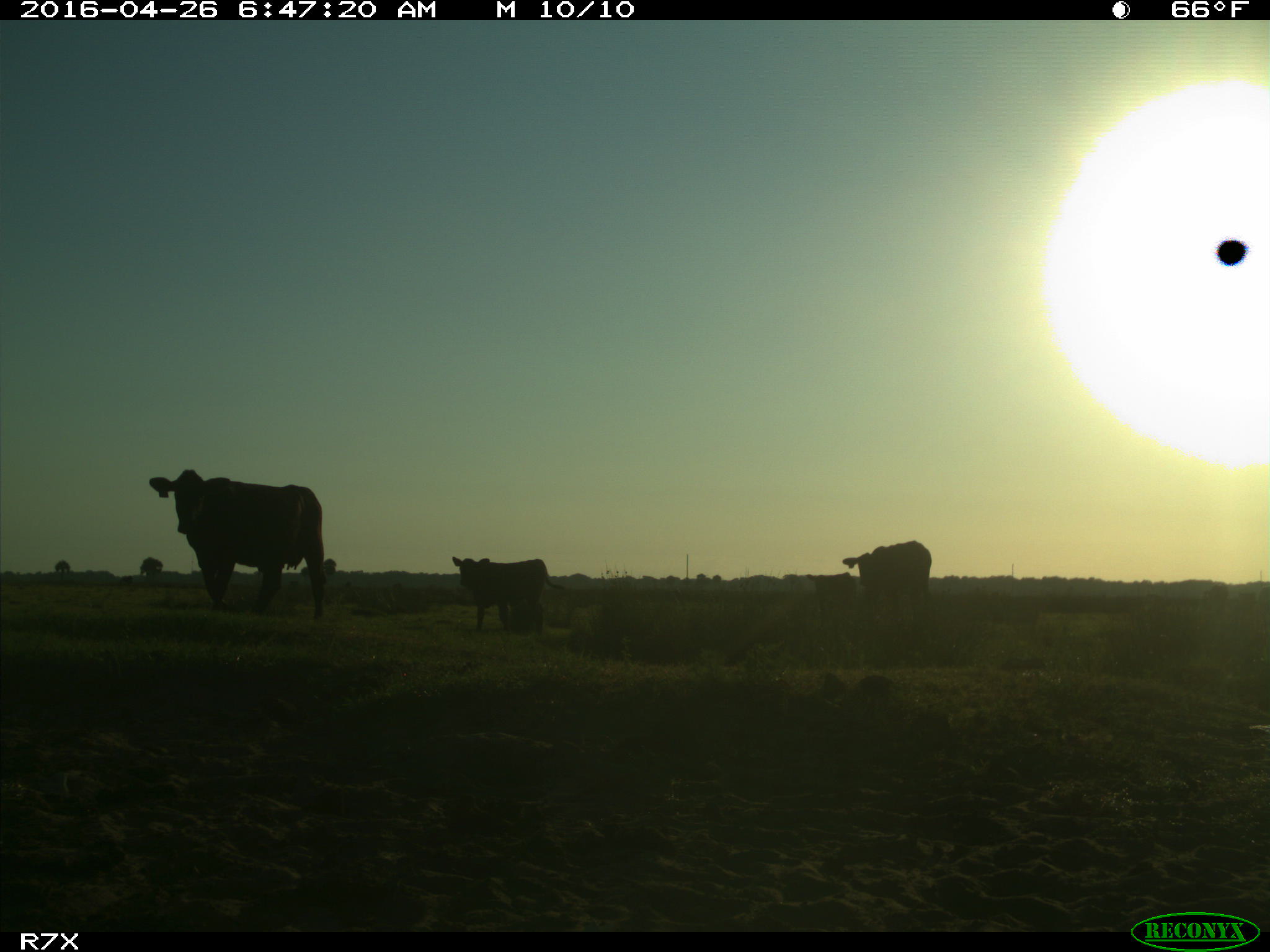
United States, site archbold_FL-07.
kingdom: Animalia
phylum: Chordata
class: Mammalia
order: Artiodactyla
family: Bovidae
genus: Bos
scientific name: Bos taurus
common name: domestic cow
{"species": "Bos taurus (domestic cow)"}